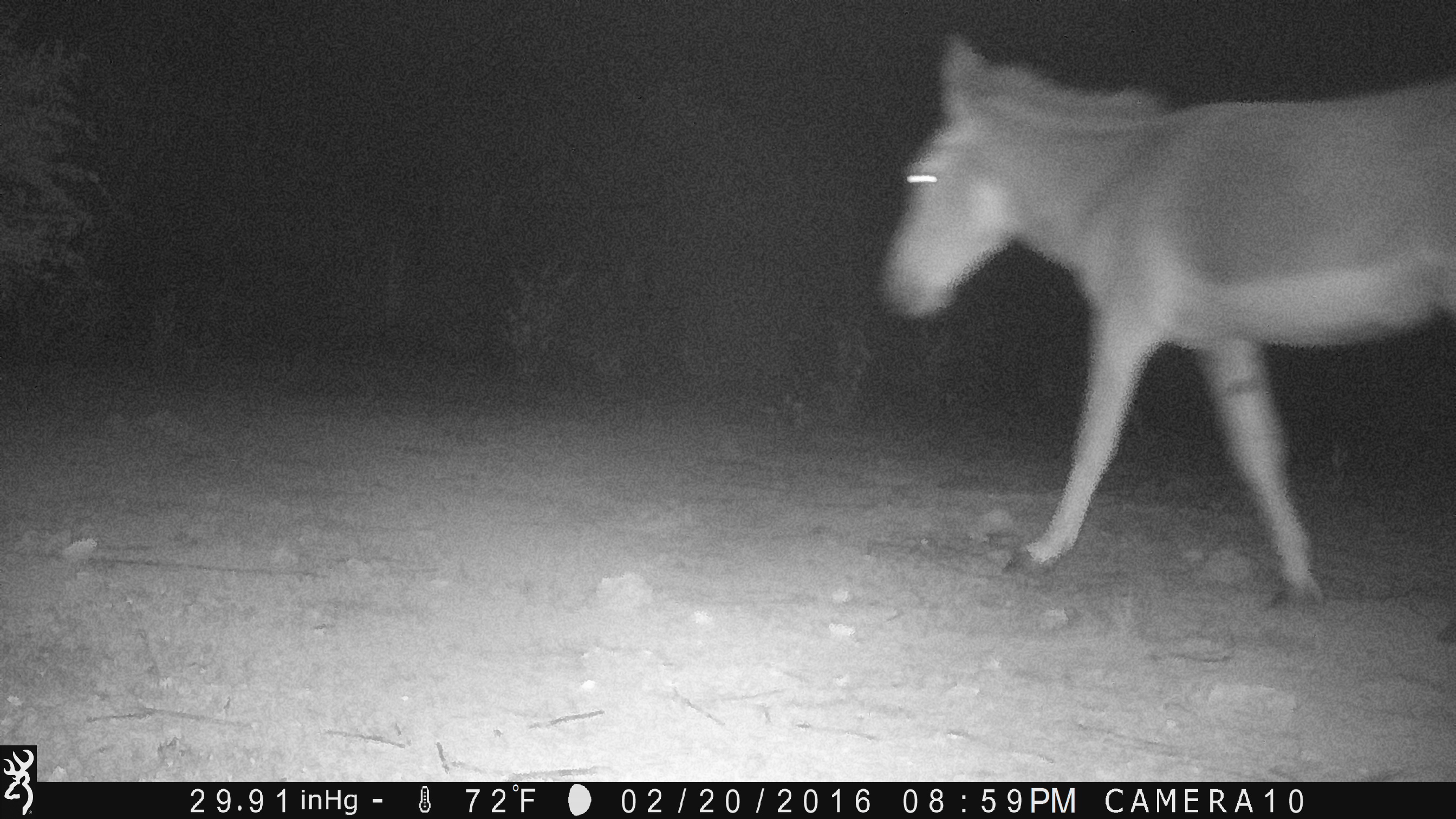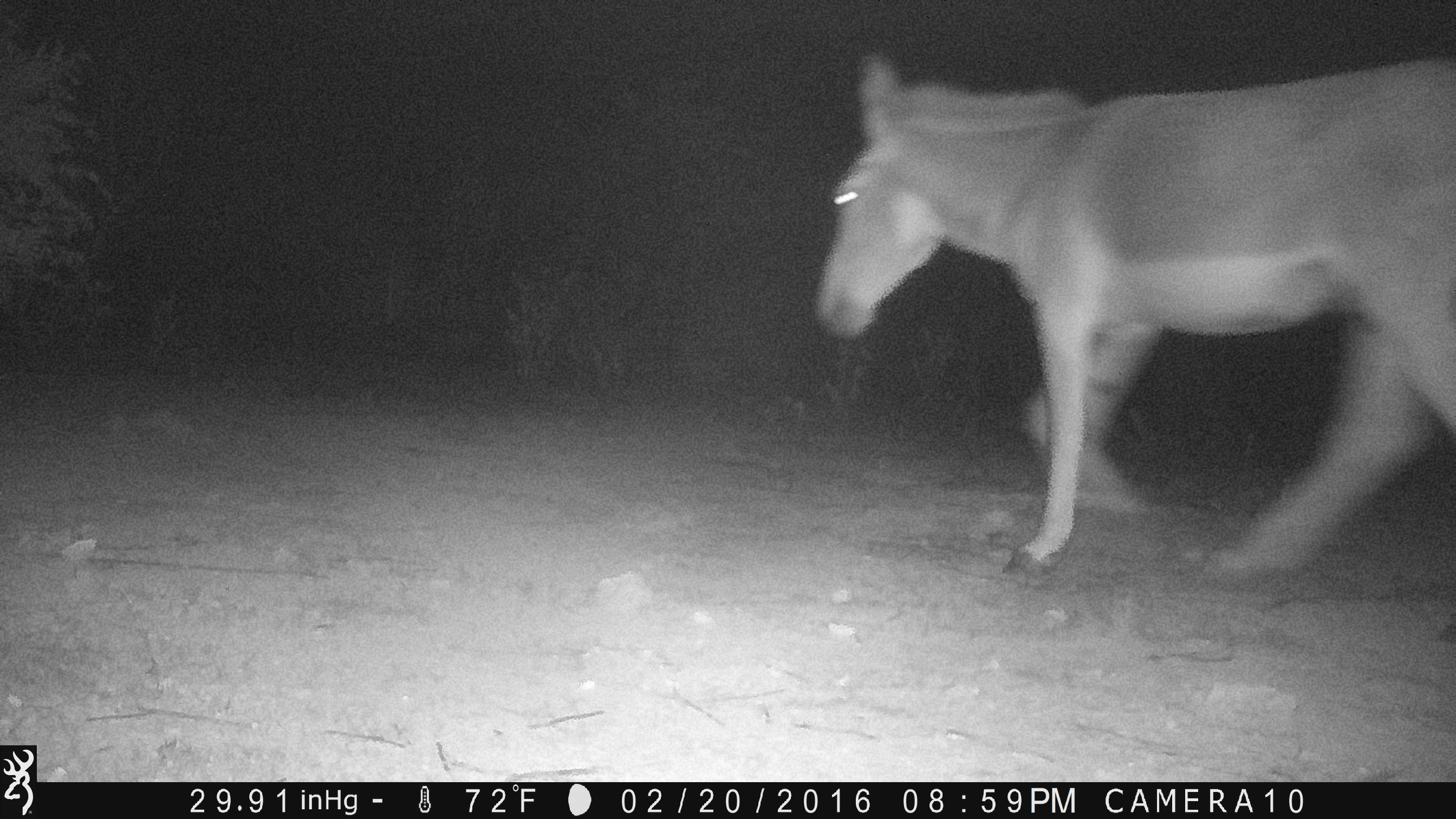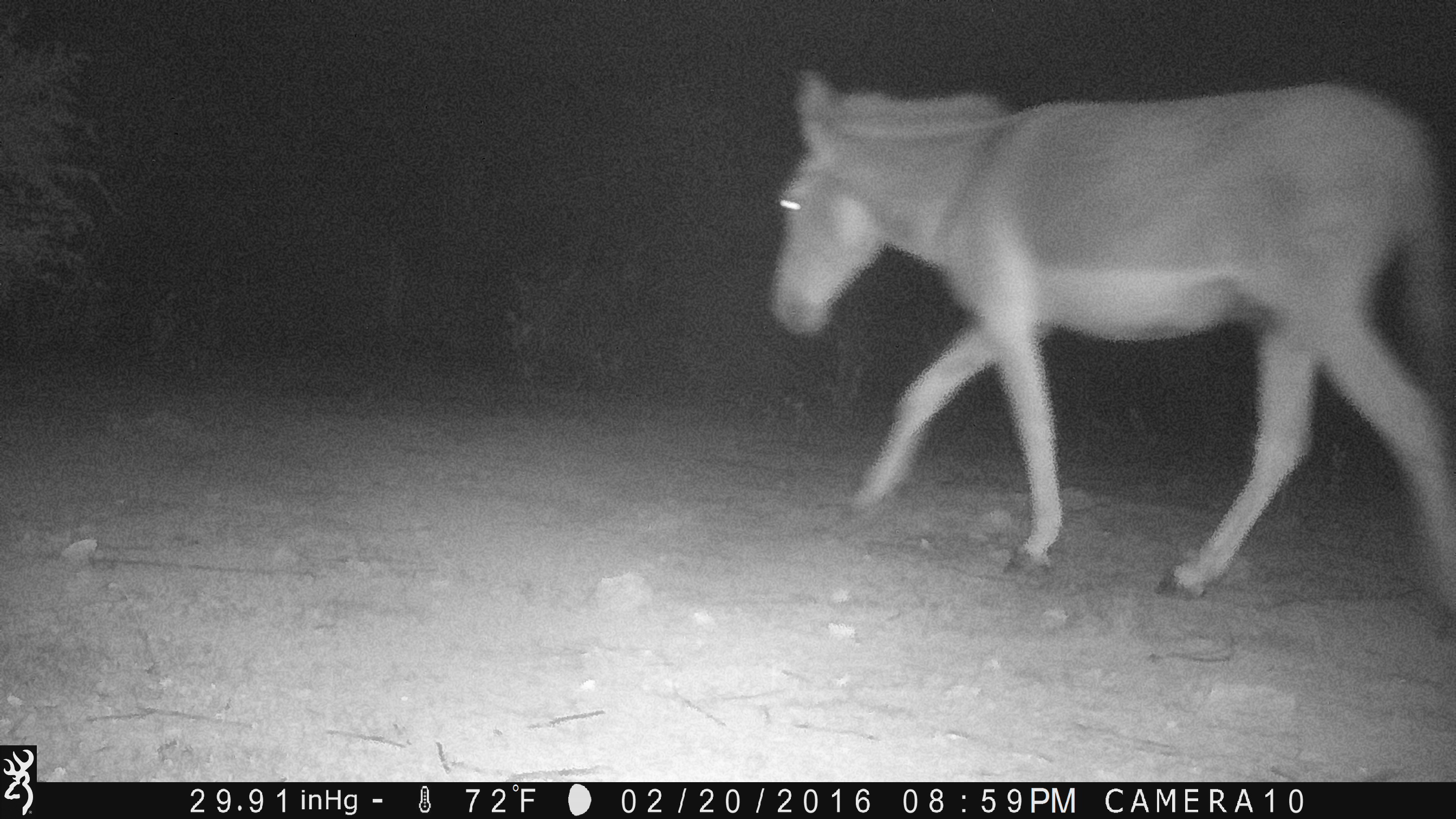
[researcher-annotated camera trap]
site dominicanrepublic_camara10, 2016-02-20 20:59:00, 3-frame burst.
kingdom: Animalia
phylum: Chordata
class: Mammalia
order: Perissodactyla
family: Equidae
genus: Equus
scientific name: Equus asinus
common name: donkey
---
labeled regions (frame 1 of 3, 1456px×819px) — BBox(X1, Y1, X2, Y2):
donkey: BBox(878, 26, 1456, 615)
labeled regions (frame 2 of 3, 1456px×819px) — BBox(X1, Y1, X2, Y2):
donkey: BBox(808, 42, 1456, 646)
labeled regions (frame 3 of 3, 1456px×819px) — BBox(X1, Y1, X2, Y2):
donkey: BBox(763, 61, 1451, 645)